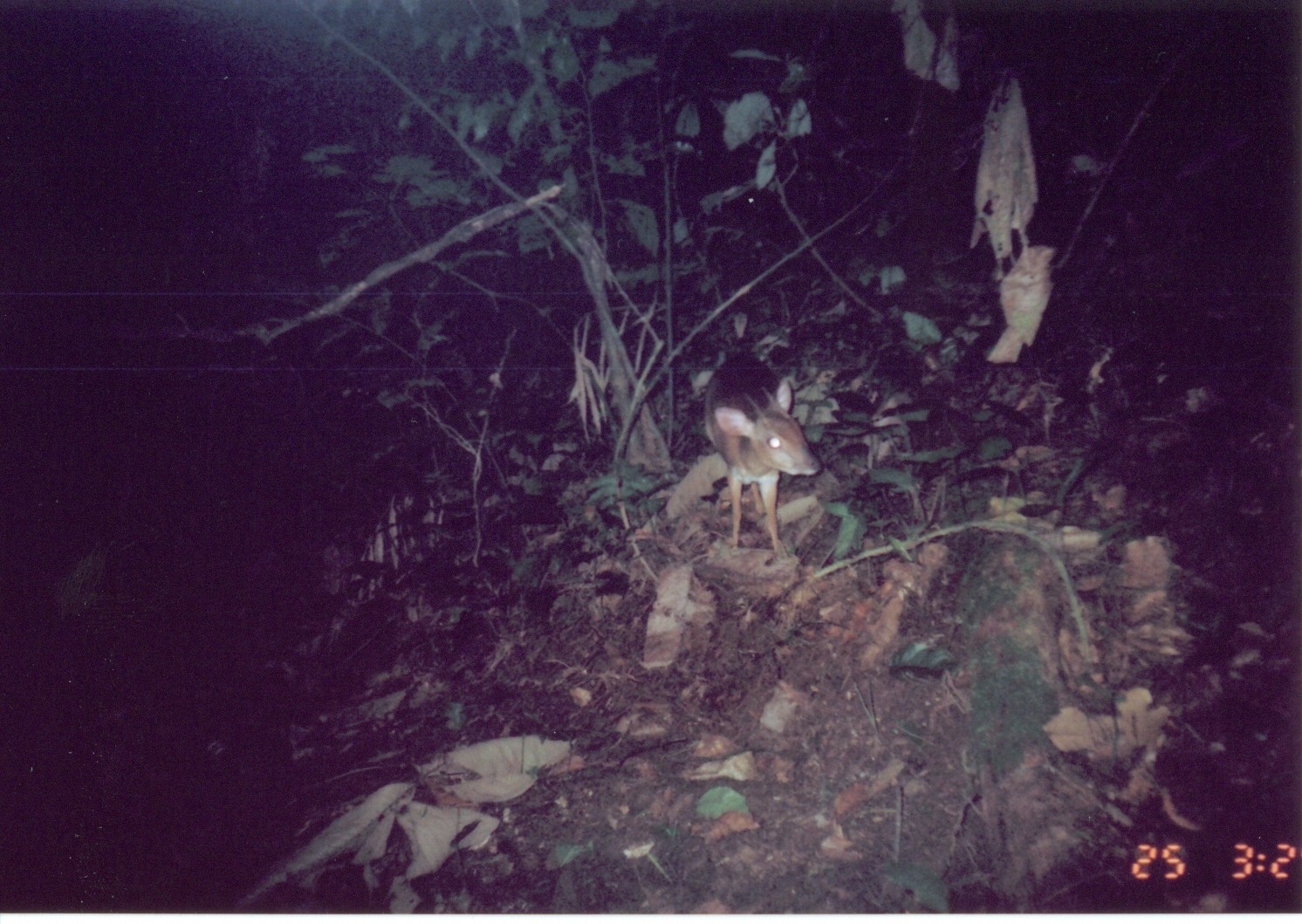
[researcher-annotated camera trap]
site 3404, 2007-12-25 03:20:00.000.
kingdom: Animalia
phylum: Chordata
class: Mammalia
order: Artiodactyla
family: Bovidae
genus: Nesotragus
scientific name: Nesotragus moschatus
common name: suni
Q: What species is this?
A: Nesotragus moschatus (suni).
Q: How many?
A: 1.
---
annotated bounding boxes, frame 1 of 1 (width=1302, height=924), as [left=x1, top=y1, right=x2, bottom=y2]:
nesotragus moschatus: [left=703, top=346, right=823, bottom=561]